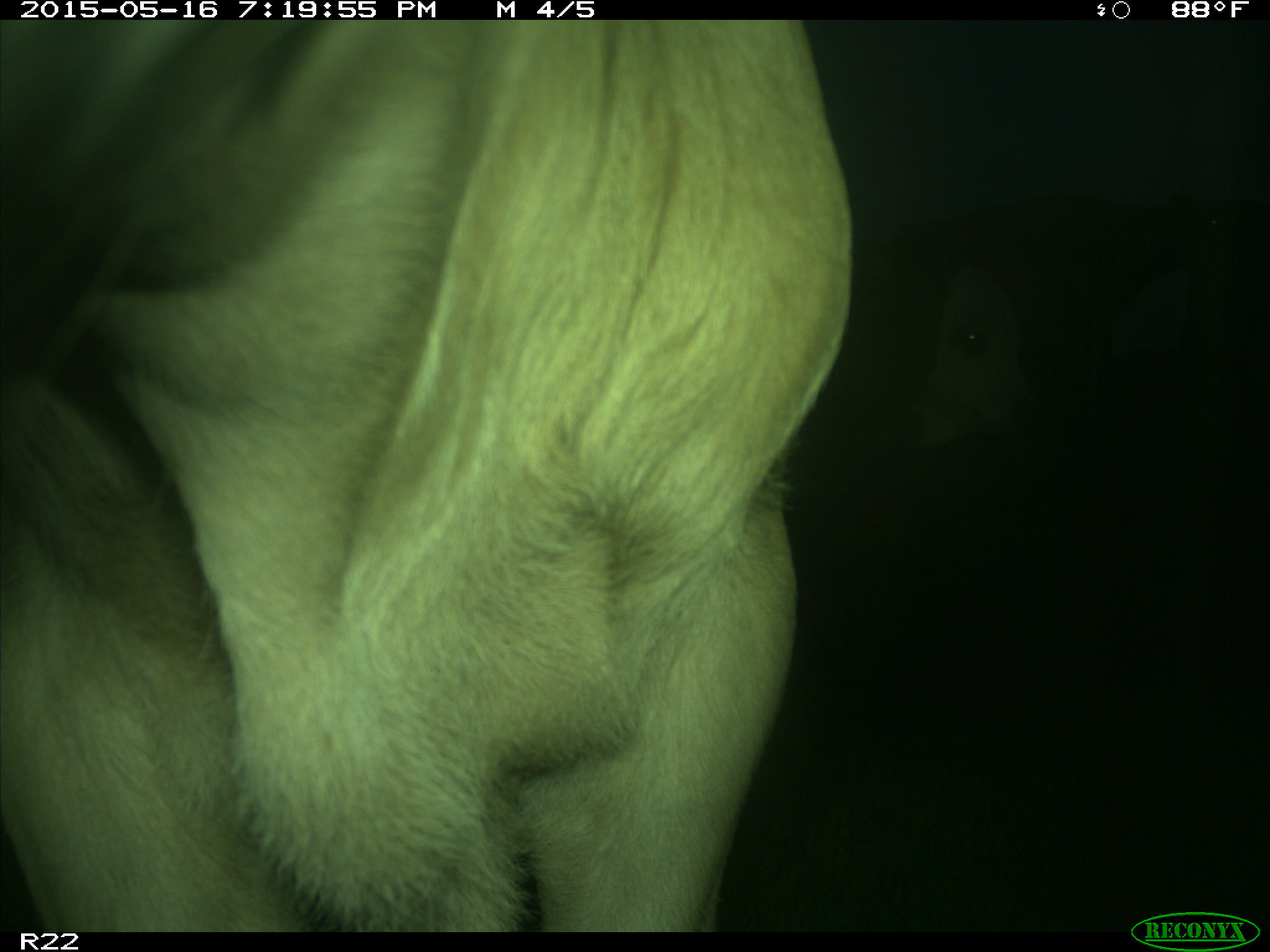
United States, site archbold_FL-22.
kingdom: Animalia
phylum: Chordata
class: Mammalia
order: Artiodactyla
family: Bovidae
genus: Bos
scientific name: Bos taurus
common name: domestic cow